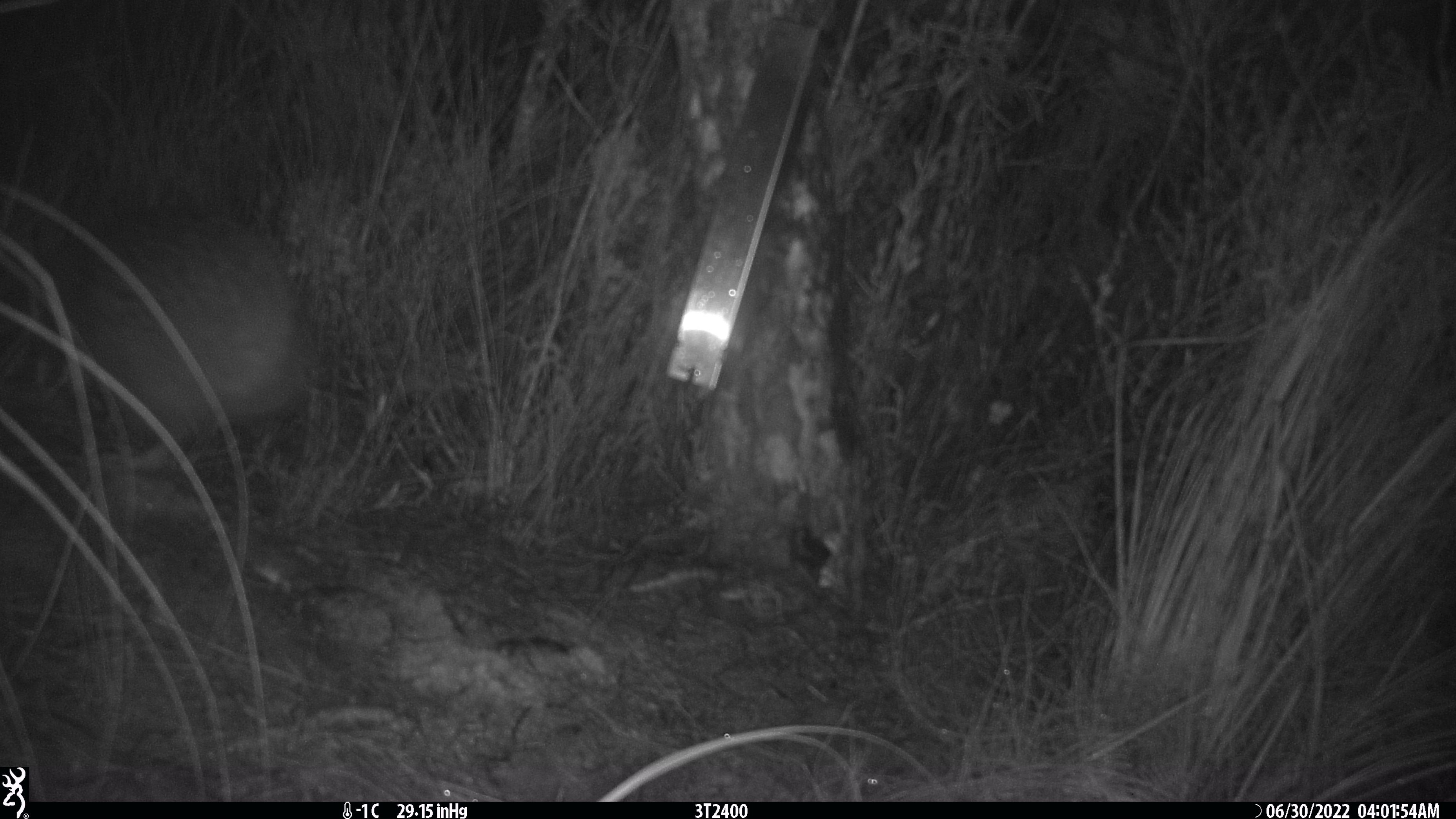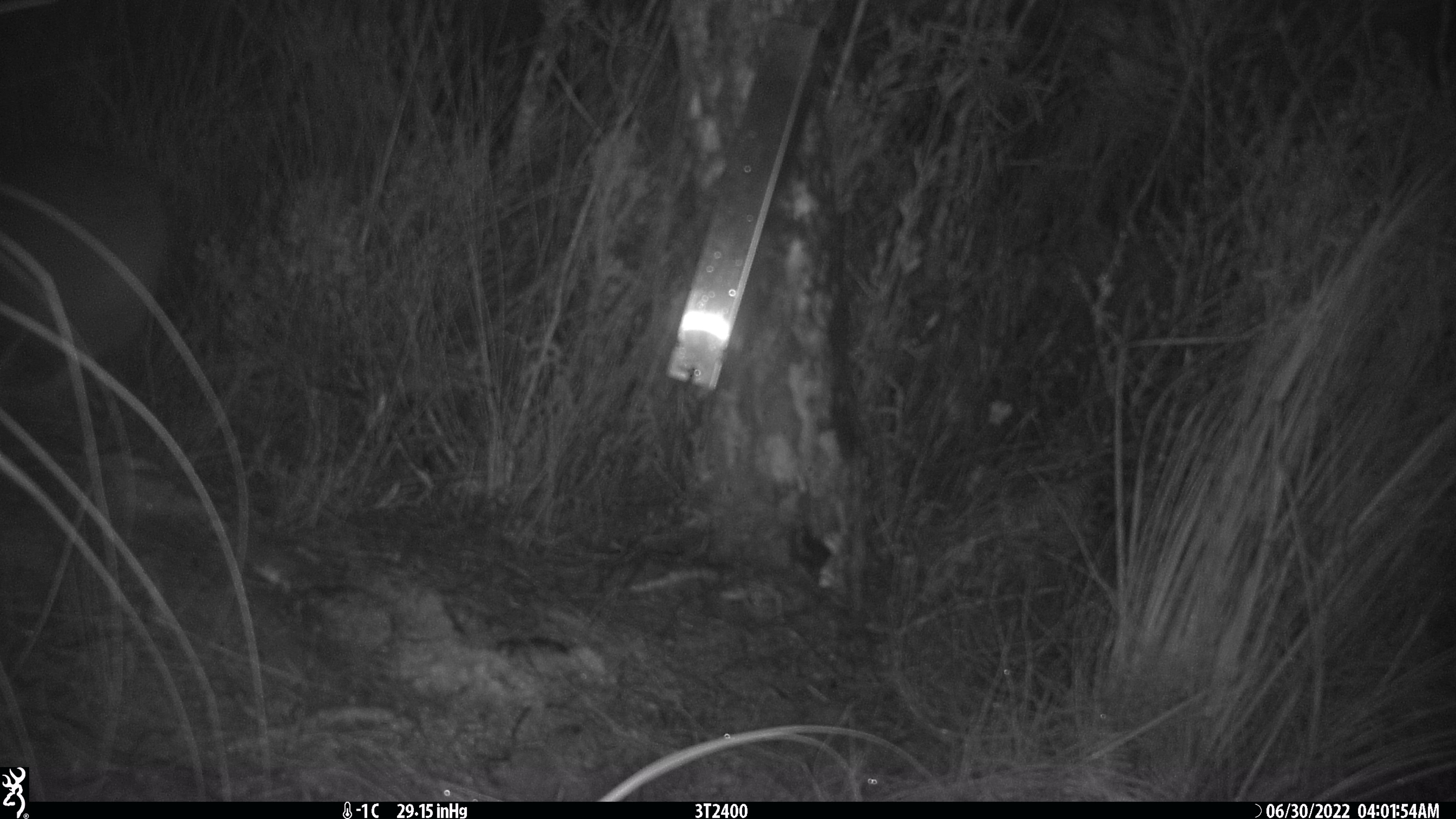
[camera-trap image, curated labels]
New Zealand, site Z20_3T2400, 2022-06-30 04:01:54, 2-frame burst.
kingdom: Animalia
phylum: Chordata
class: Aves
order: Apterygiformes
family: Apterygidae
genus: Apteryx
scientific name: Apteryx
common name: kiwi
Kiwi (Apteryx).